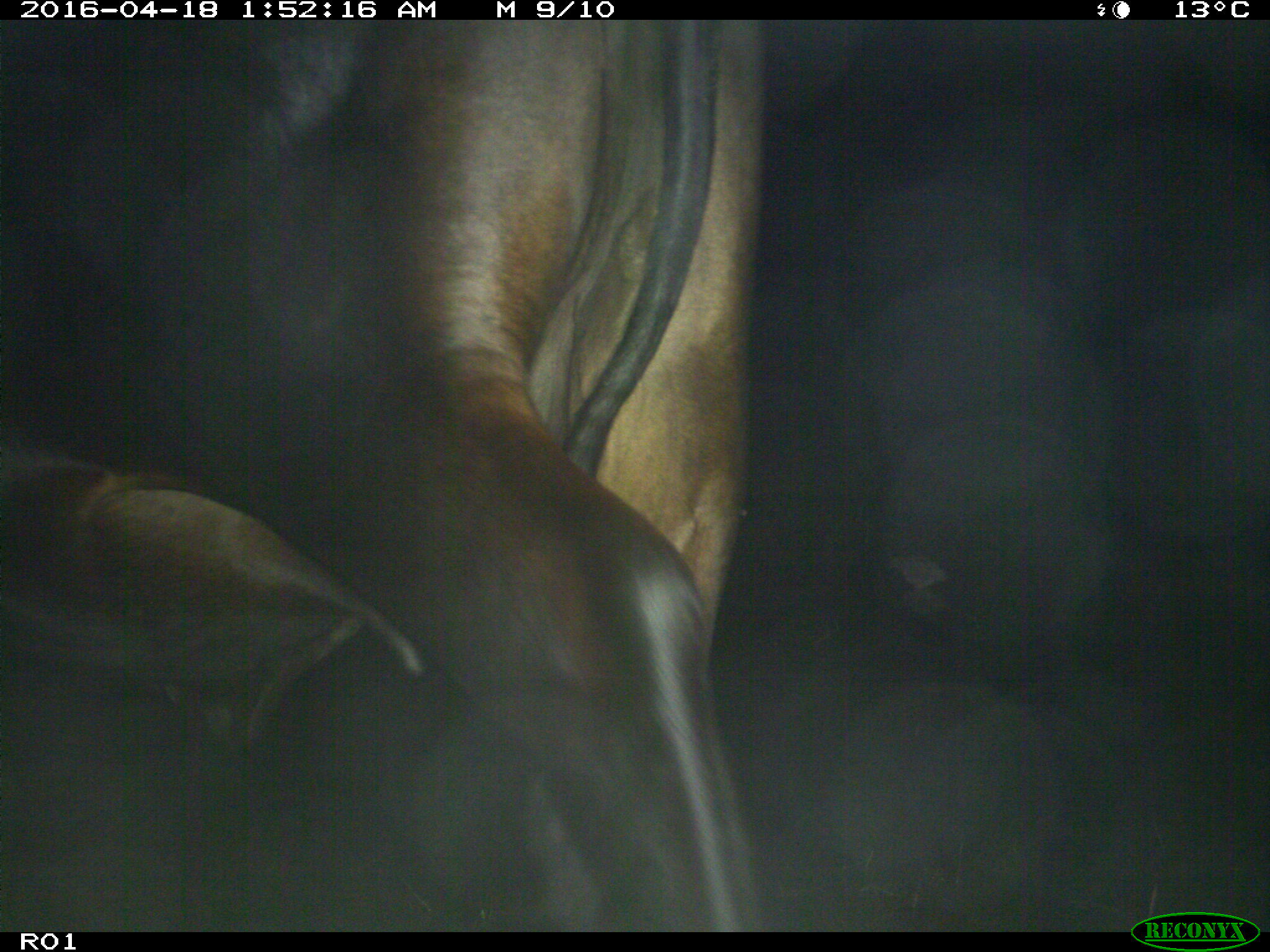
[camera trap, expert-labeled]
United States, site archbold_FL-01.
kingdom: Animalia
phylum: Chordata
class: Mammalia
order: Artiodactyla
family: Bovidae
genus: Bos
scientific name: Bos taurus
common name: domestic cow